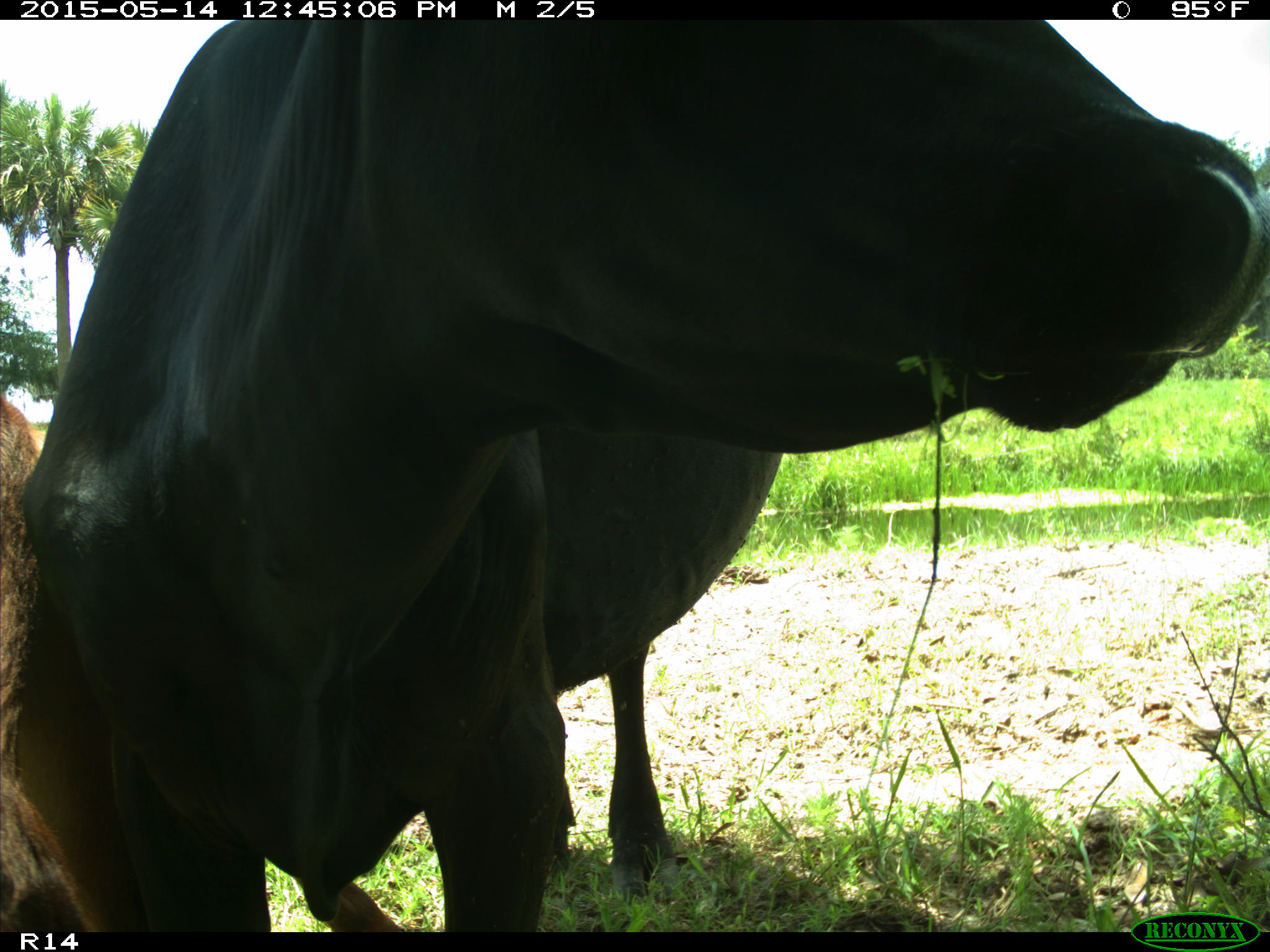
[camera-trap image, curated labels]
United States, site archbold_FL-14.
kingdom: Animalia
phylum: Chordata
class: Mammalia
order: Artiodactyla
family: Bovidae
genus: Bos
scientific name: Bos taurus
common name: domestic cow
Bos taurus (domestic cow).